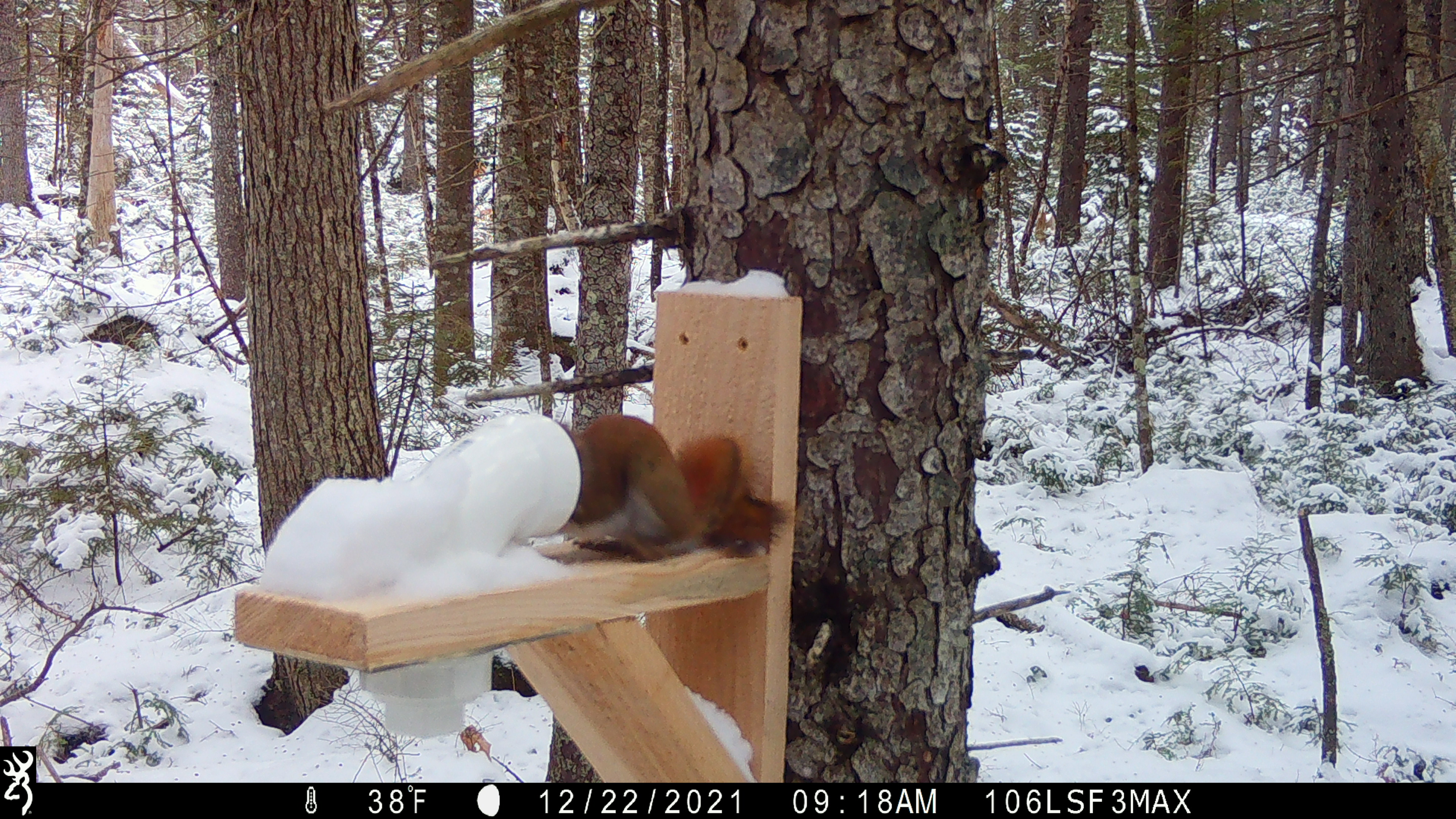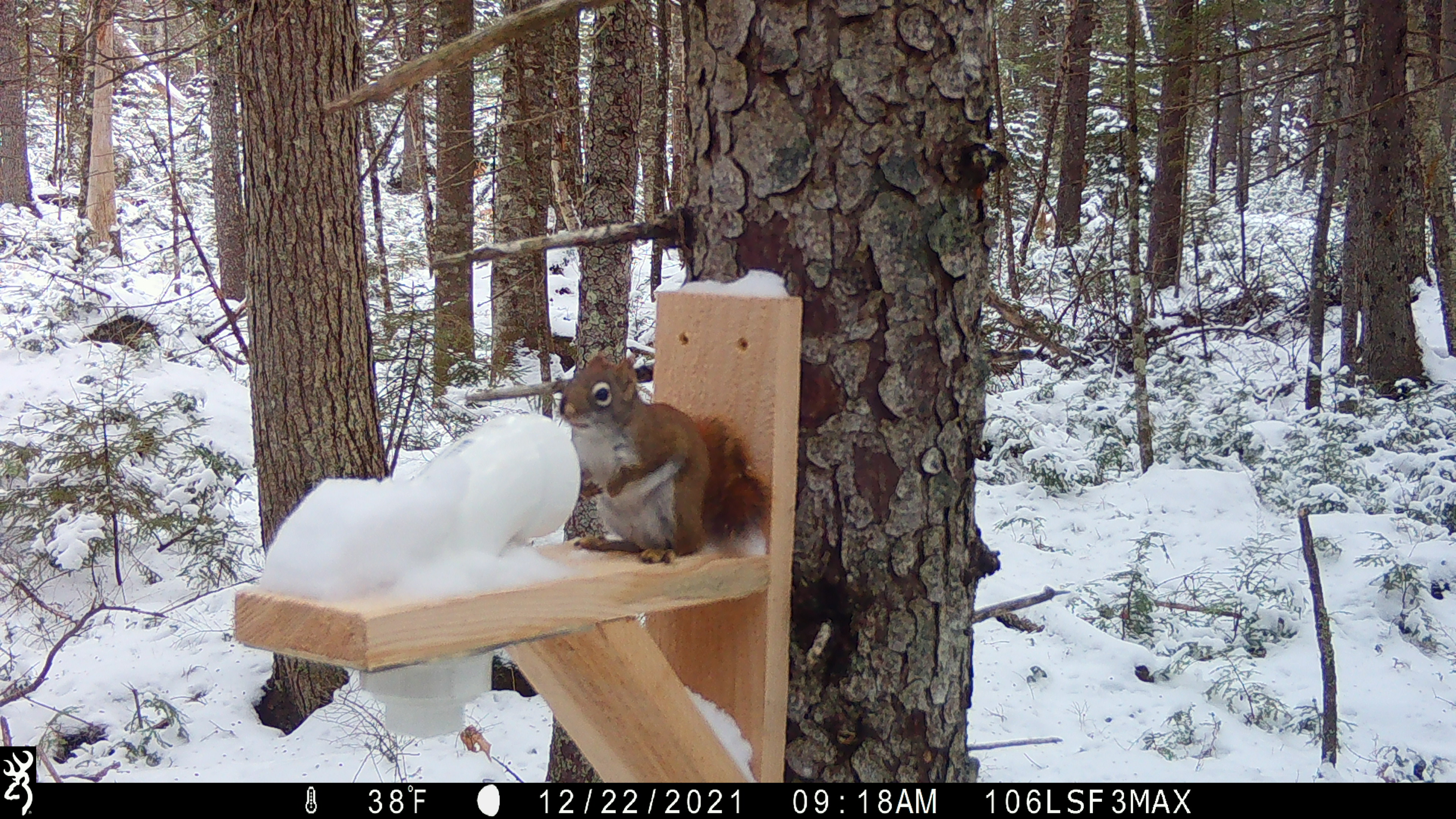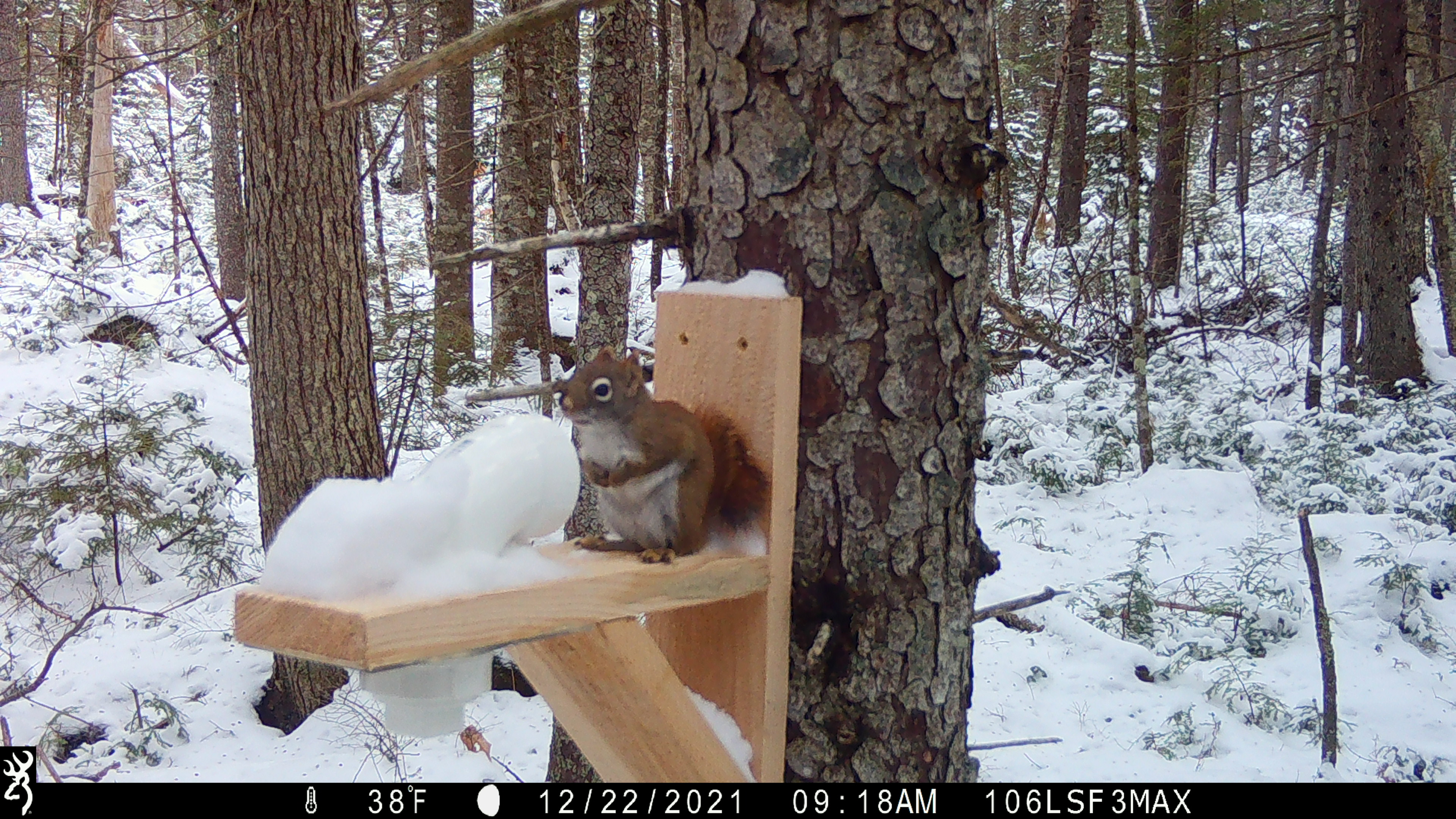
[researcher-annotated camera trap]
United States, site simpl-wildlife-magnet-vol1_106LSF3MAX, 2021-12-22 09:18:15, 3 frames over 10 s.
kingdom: Animalia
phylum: Chordata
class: Mammalia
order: Rodentia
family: Sciuridae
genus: Tamiasciurus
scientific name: Tamiasciurus hudsonicus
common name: red squirrel